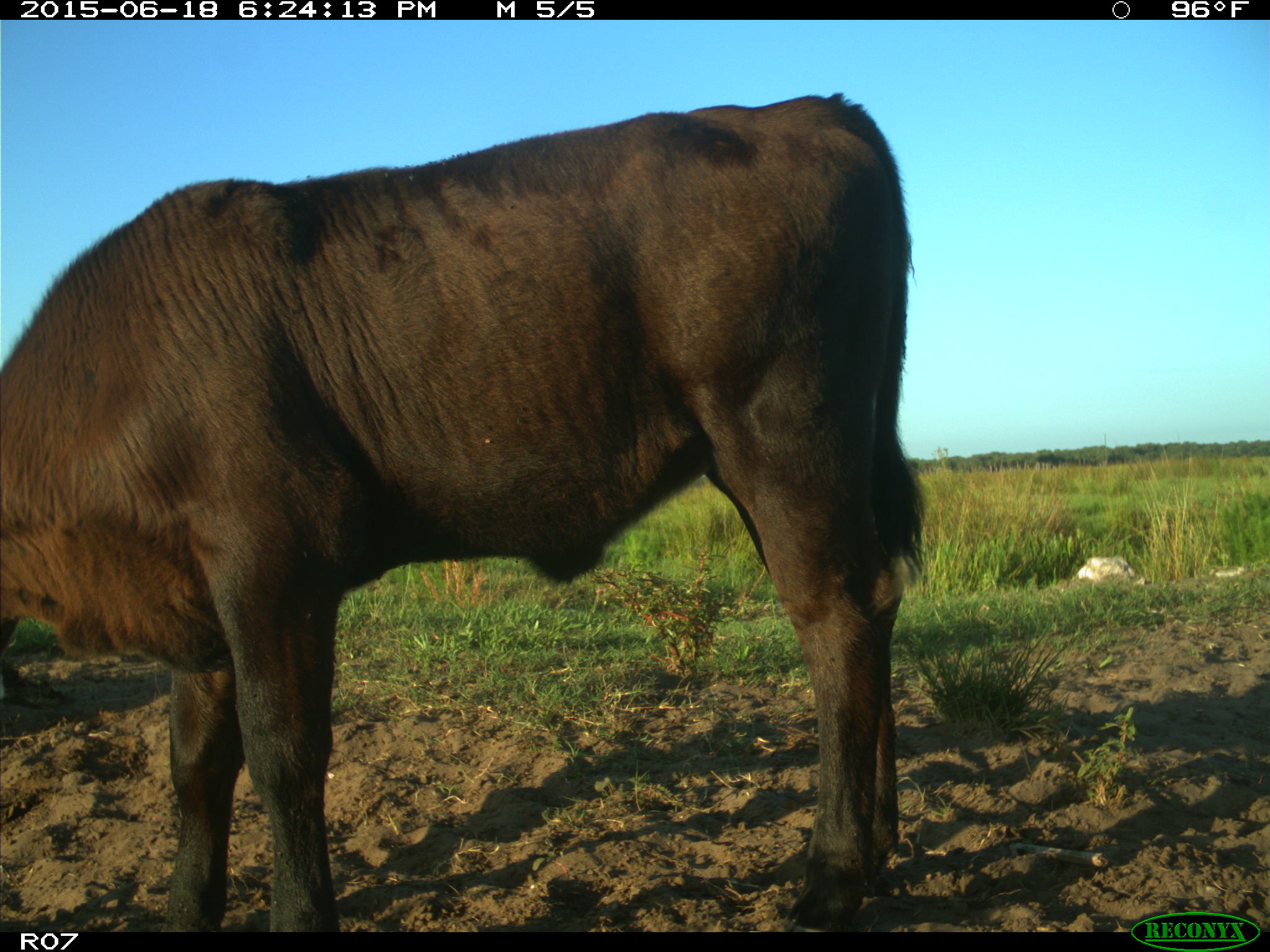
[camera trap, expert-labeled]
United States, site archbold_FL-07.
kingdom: Animalia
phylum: Chordata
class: Mammalia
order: Artiodactyla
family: Bovidae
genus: Bos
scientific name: Bos taurus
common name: domestic cow